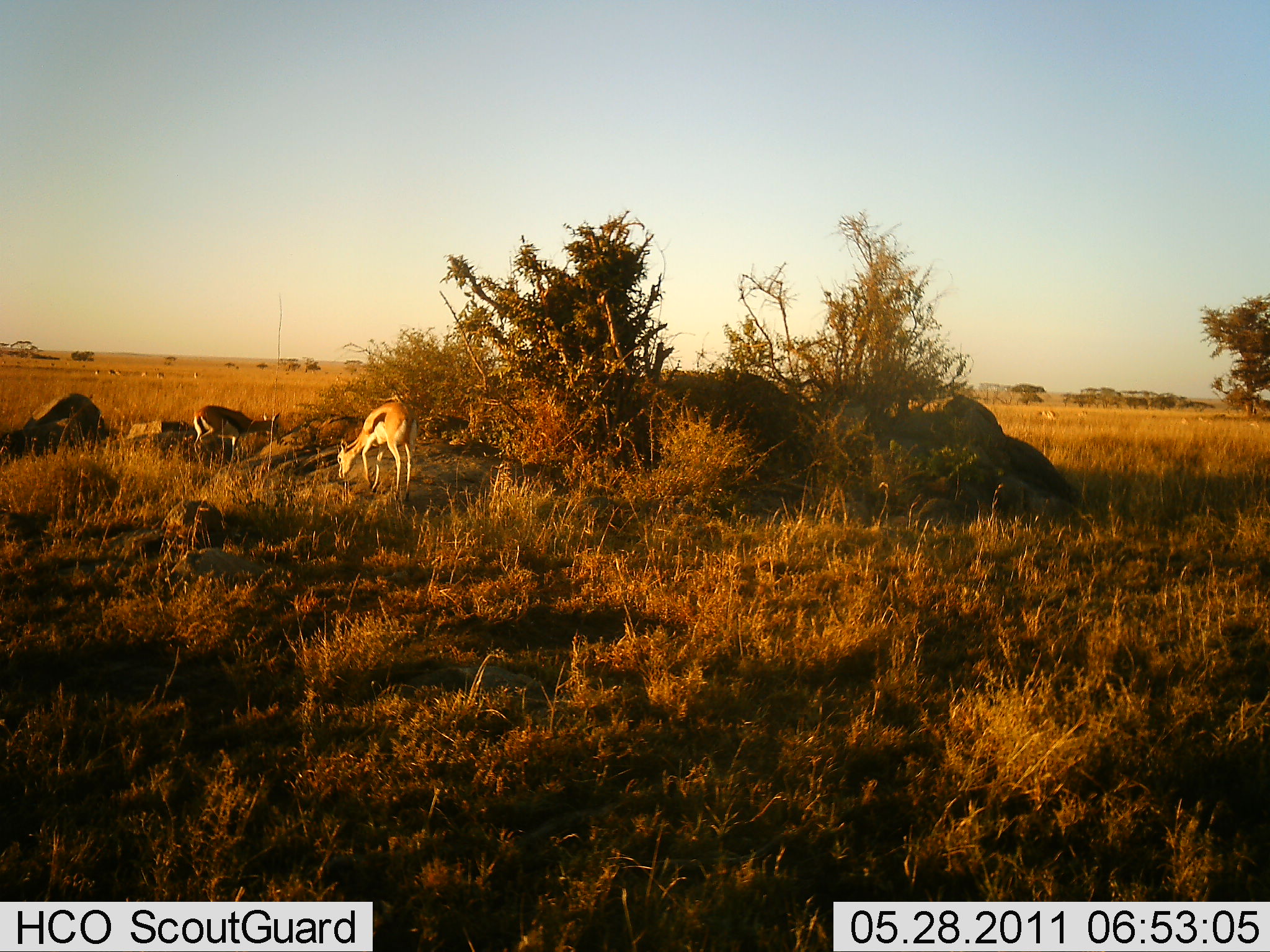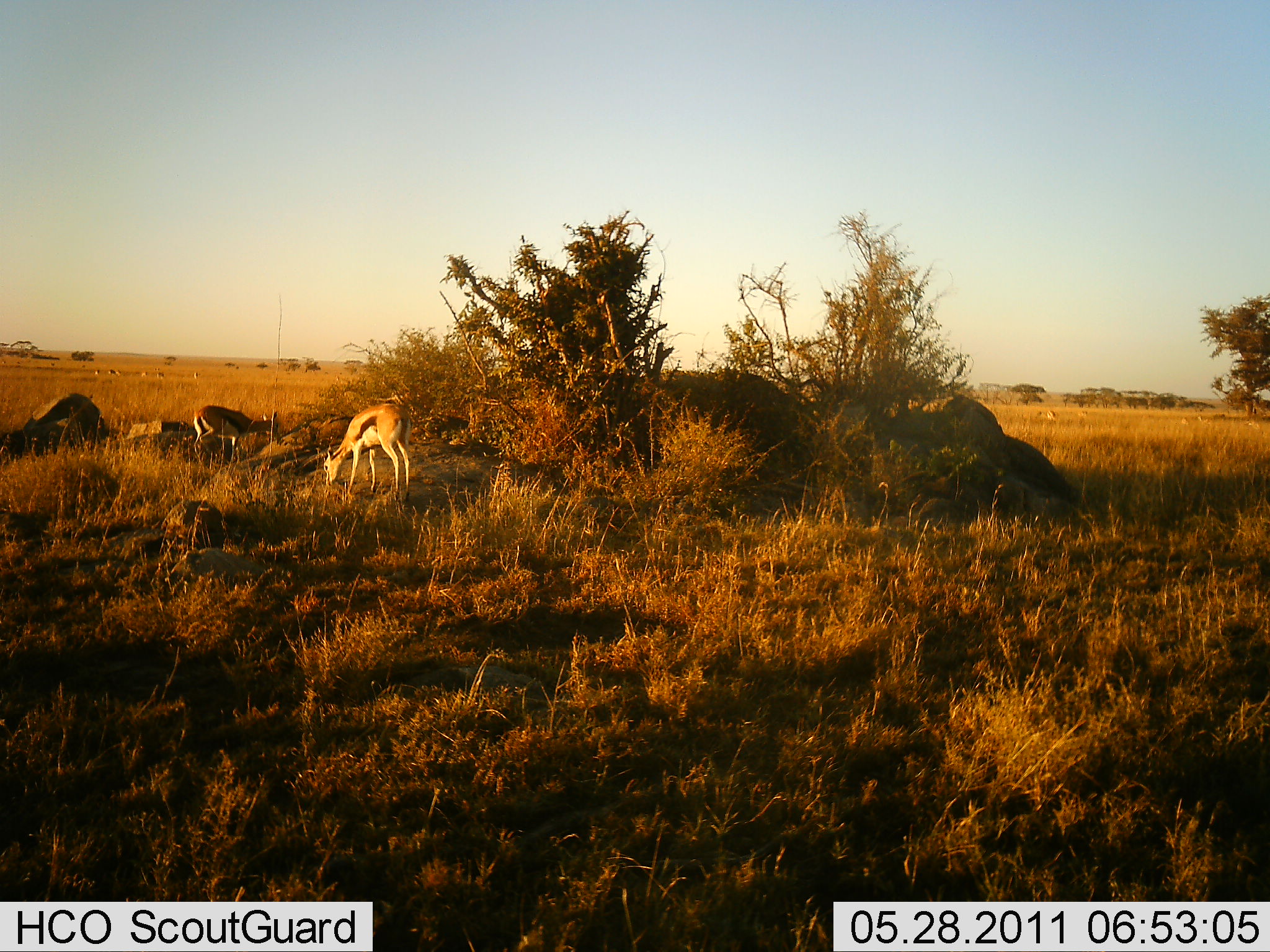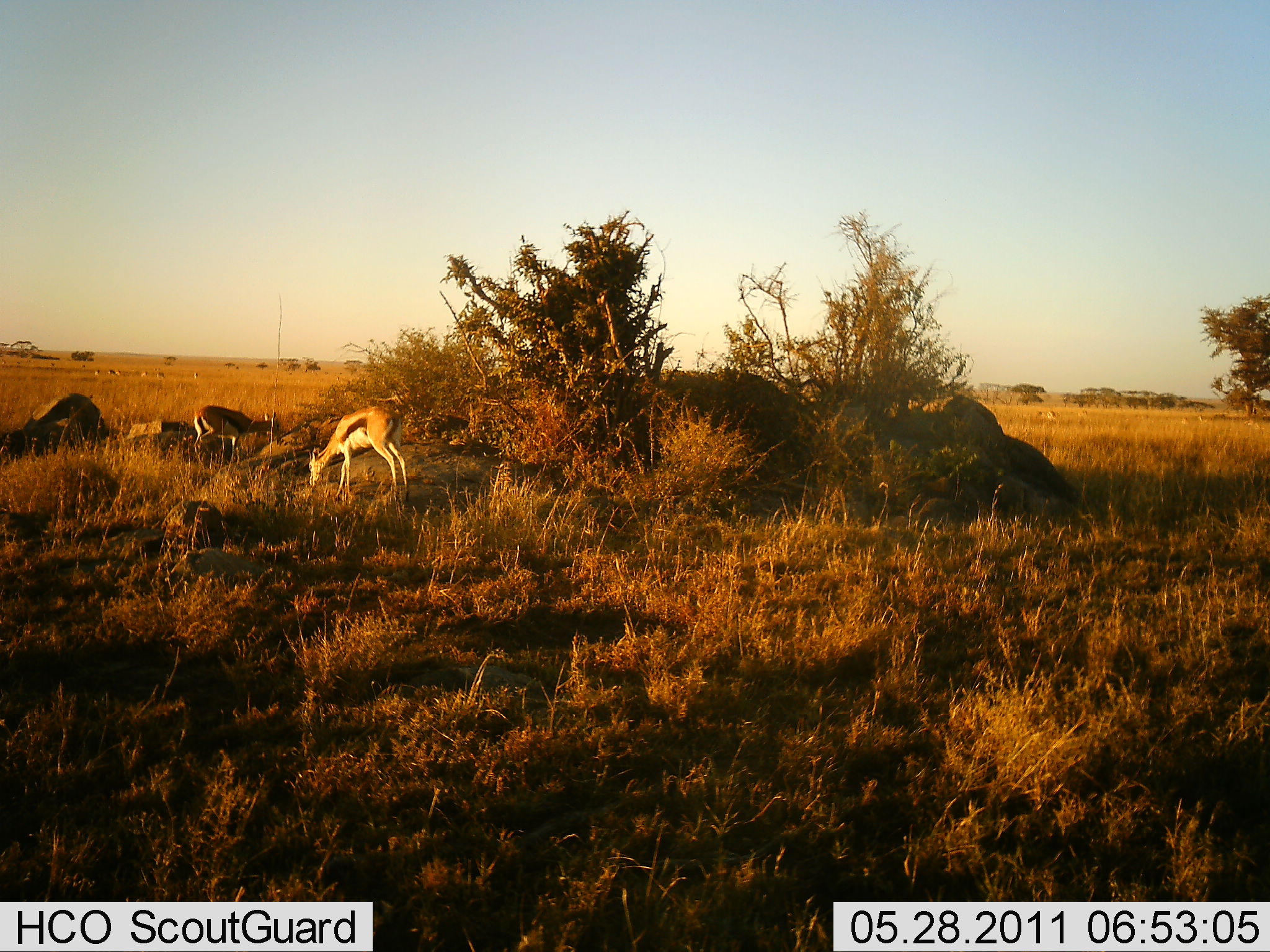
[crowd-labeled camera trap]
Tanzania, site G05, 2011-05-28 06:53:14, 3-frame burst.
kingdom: Animalia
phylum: Chordata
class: Mammalia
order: Artiodactyla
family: Bovidae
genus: Eudorcas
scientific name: Eudorcas thomsonii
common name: thomson's gazelle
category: gazellethomsons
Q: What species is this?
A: Gazellethomsons (thomson's gazelle) (Eudorcas thomsonii).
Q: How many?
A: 2.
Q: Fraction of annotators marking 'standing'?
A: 33%.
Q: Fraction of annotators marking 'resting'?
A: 0%.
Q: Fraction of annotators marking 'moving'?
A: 8%.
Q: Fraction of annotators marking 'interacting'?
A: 0%.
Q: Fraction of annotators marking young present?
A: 0%.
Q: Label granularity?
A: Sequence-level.